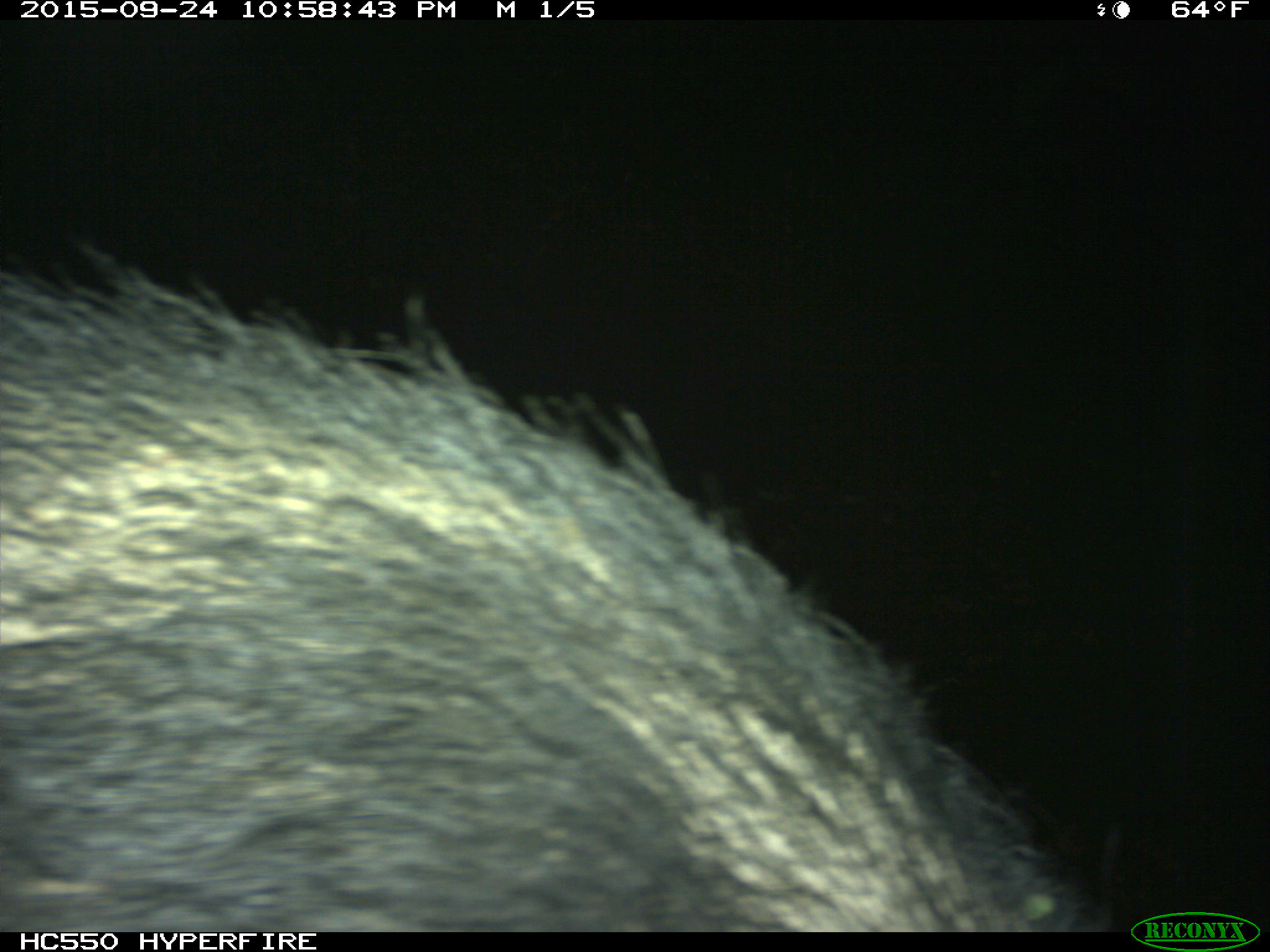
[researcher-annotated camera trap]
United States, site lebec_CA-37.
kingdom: Animalia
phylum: Chordata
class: Mammalia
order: Artiodactyla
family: Suidae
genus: Sus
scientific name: Sus scrofa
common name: wild boar